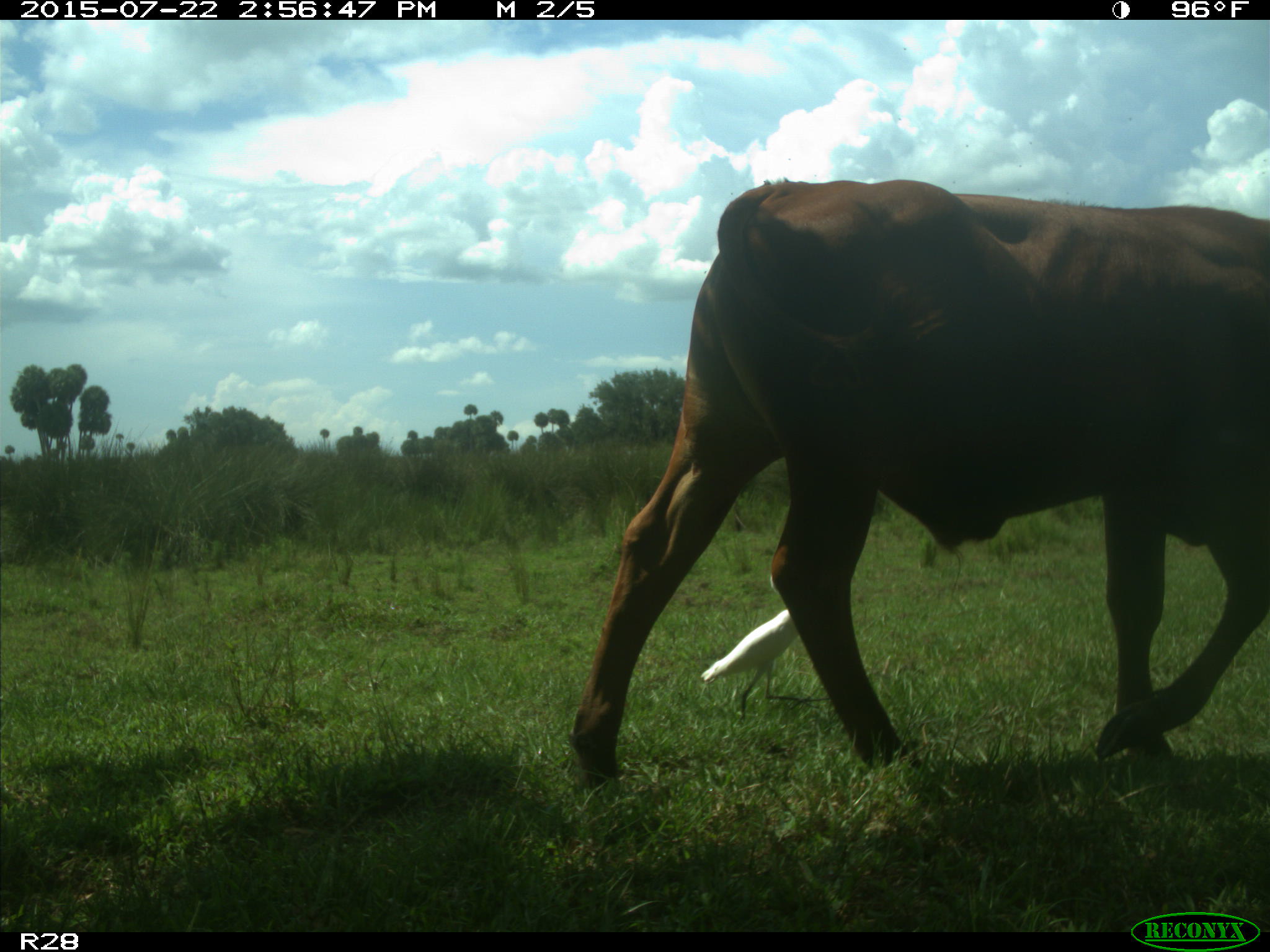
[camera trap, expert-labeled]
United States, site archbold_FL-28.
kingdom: Animalia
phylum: Chordata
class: Mammalia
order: Artiodactyla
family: Bovidae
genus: Bos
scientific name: Bos taurus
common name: domestic cow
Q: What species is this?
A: Bos taurus (domestic cow).